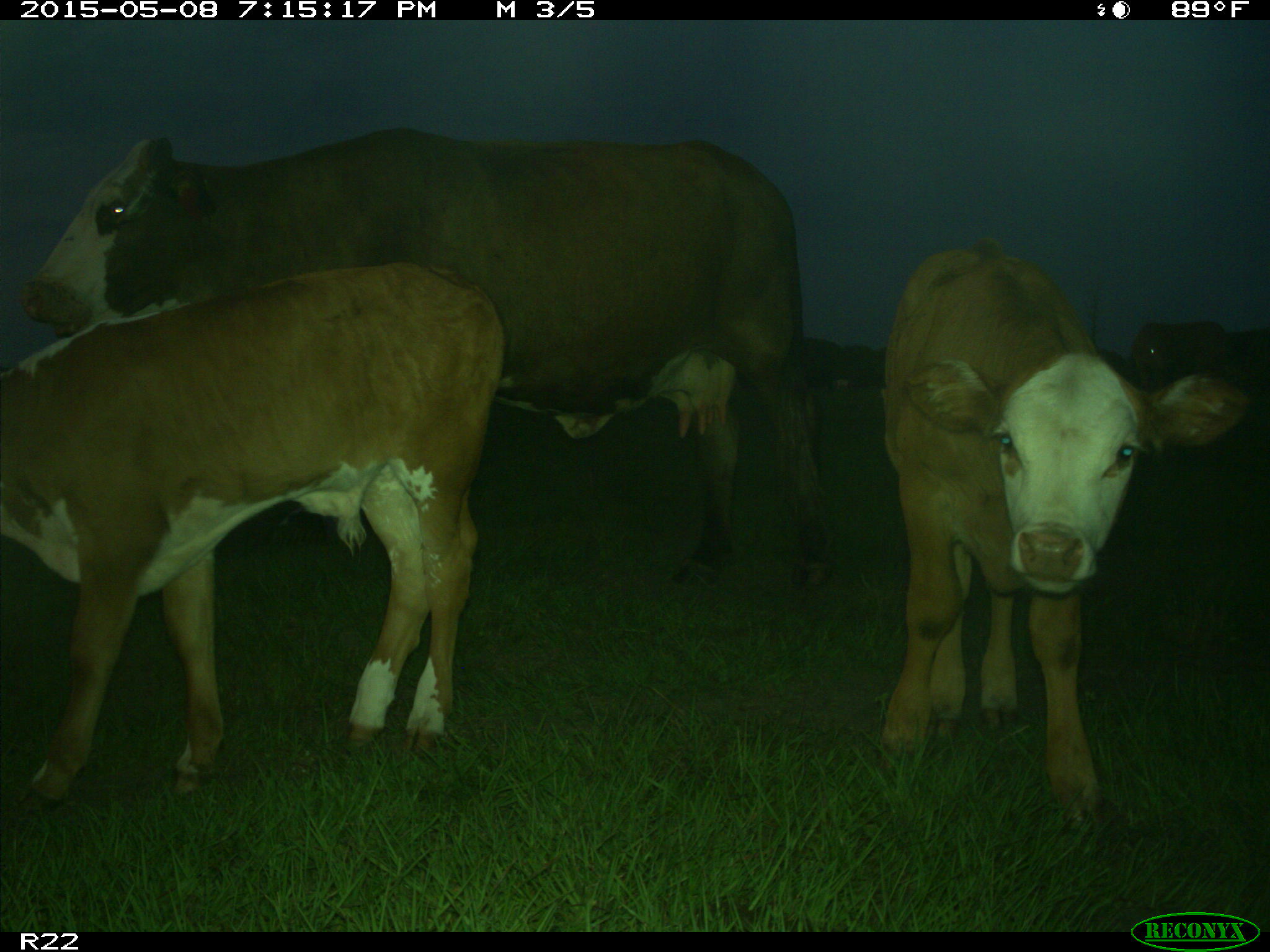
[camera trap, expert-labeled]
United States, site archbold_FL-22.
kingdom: Animalia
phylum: Chordata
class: Mammalia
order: Artiodactyla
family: Bovidae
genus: Bos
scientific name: Bos taurus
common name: domestic cow